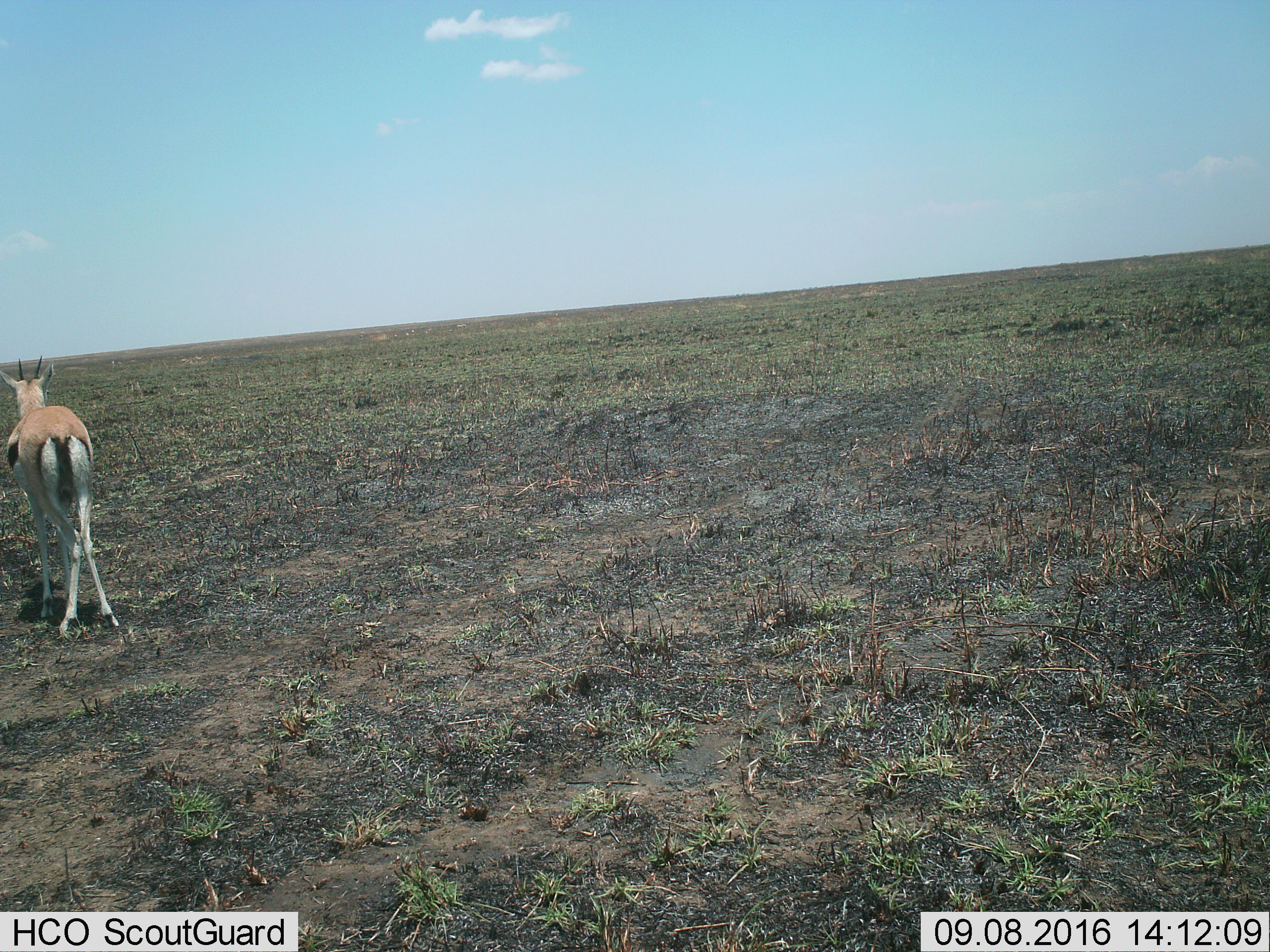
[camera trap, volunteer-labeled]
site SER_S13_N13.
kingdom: Animalia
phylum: Chordata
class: Mammalia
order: Artiodactyla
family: Bovidae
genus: Eudorcas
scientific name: Eudorcas thomsonii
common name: thomson's gazelle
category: gazellethomsons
Gazellethomsons (thomson's gazelle) (Eudorcas thomsonii), count 1. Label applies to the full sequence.